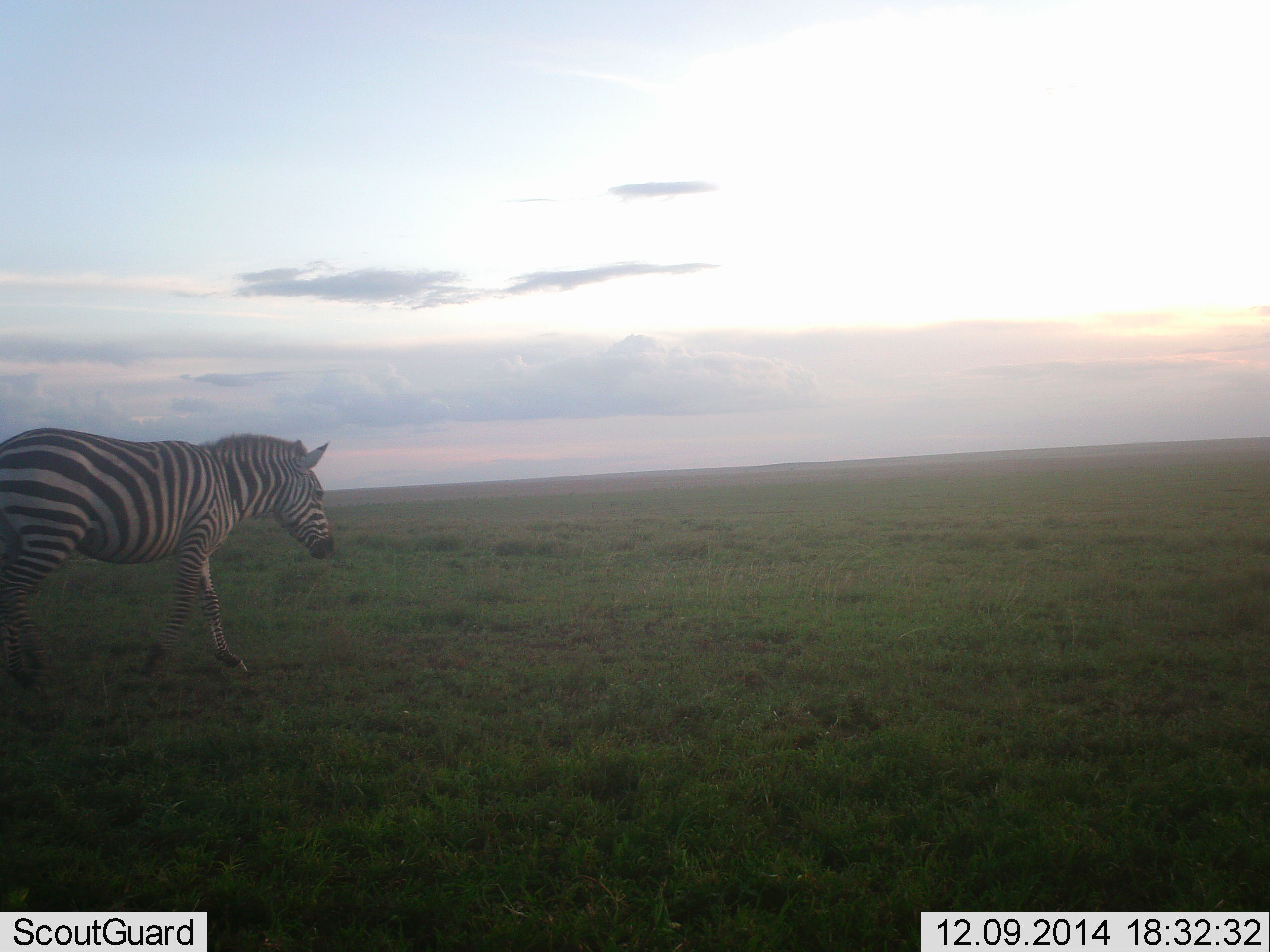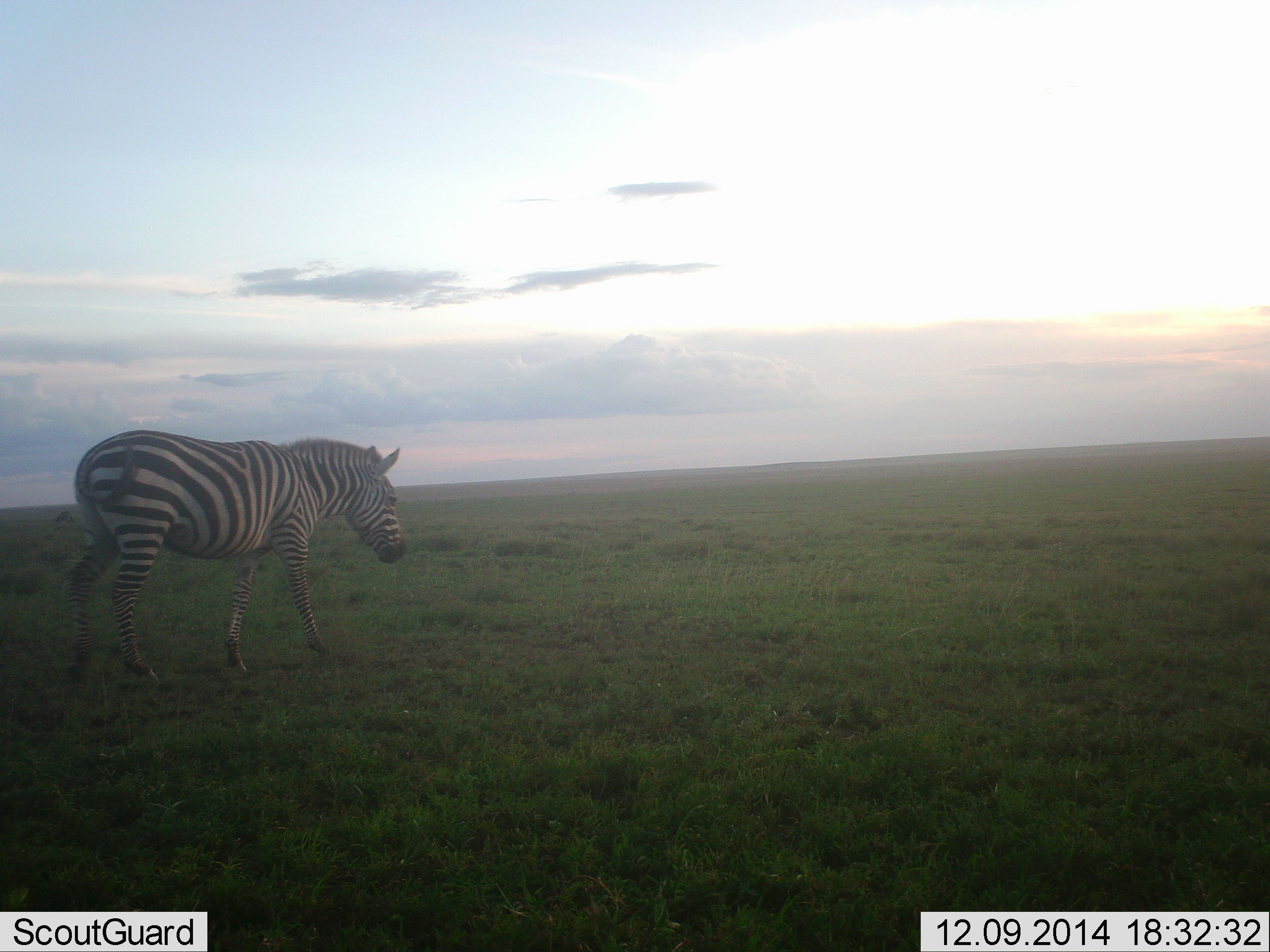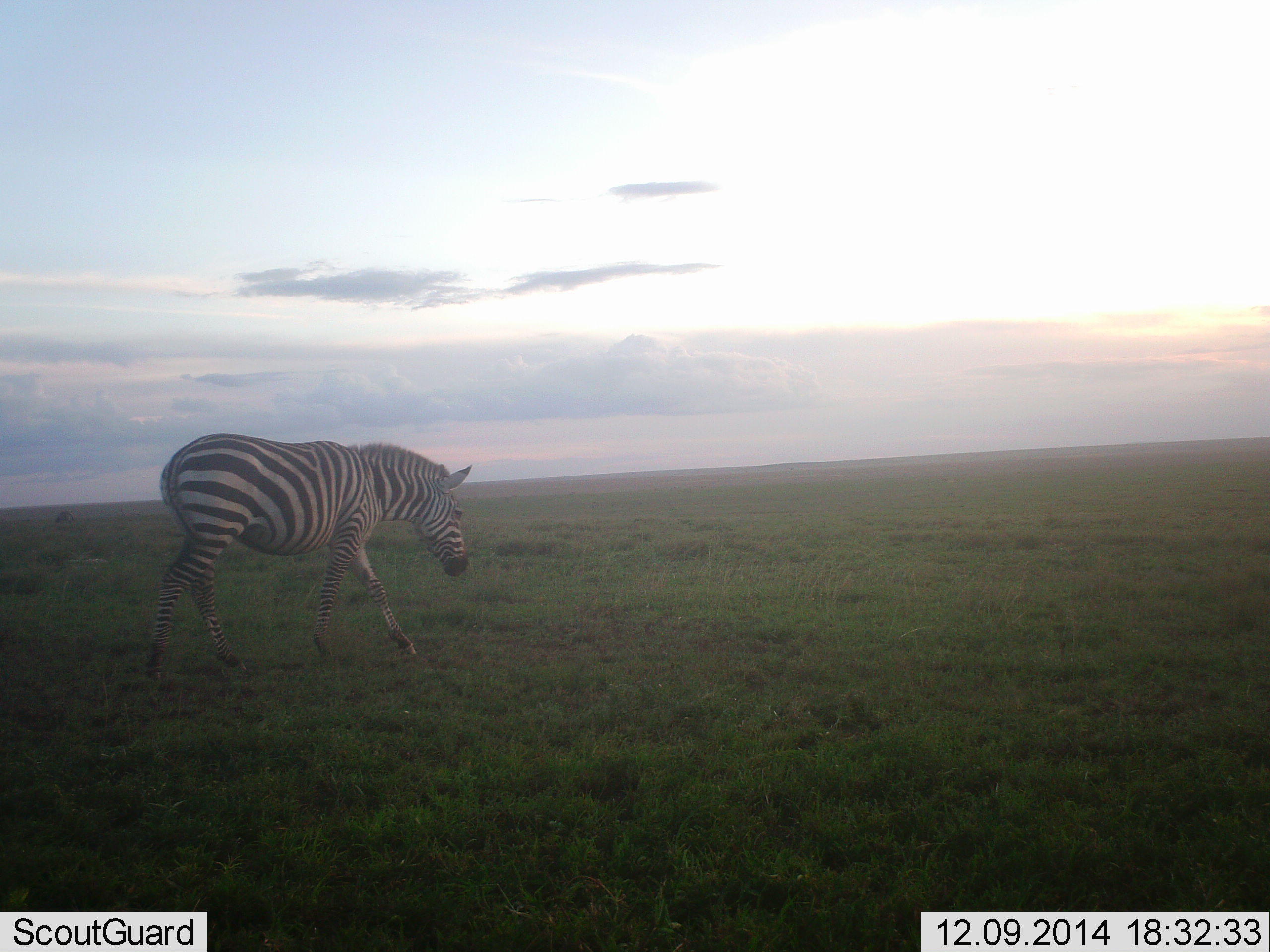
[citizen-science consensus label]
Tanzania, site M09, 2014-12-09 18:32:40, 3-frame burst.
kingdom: Animalia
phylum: Chordata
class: Mammalia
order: Perissodactyla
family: Equidae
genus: Equus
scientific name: Equus quagga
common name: plains zebra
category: zebra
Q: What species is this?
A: Zebra (plains zebra) (Equus quagga).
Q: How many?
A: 1.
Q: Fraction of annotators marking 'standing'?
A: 0%.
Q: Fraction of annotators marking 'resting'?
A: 0%.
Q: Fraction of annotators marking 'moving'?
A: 100%.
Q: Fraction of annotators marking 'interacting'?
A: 0%.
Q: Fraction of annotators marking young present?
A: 0%.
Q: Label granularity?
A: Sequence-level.